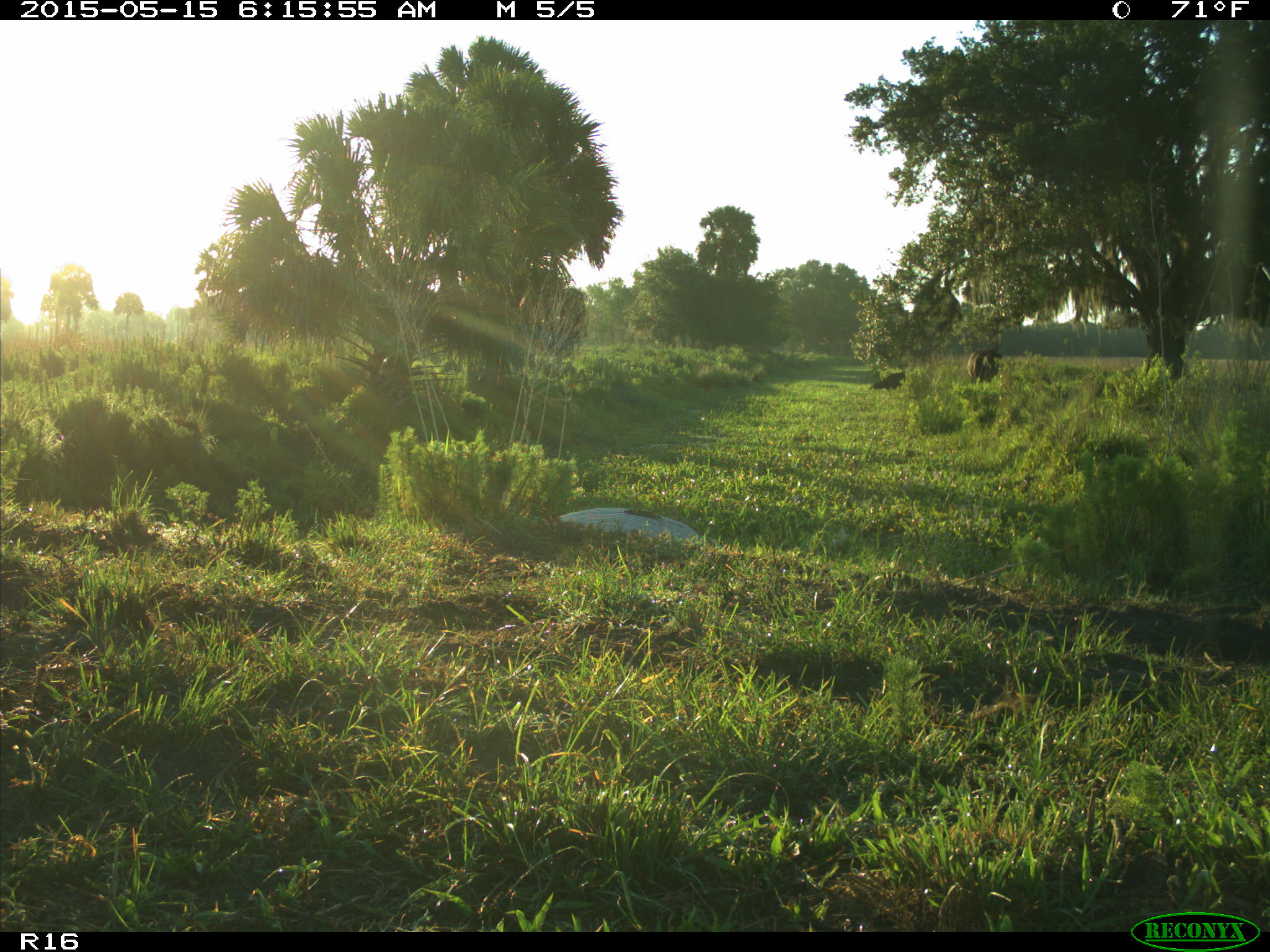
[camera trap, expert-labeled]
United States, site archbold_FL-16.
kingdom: Animalia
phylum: Chordata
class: Mammalia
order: Artiodactyla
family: Bovidae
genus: Bos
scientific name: Bos taurus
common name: domestic cow